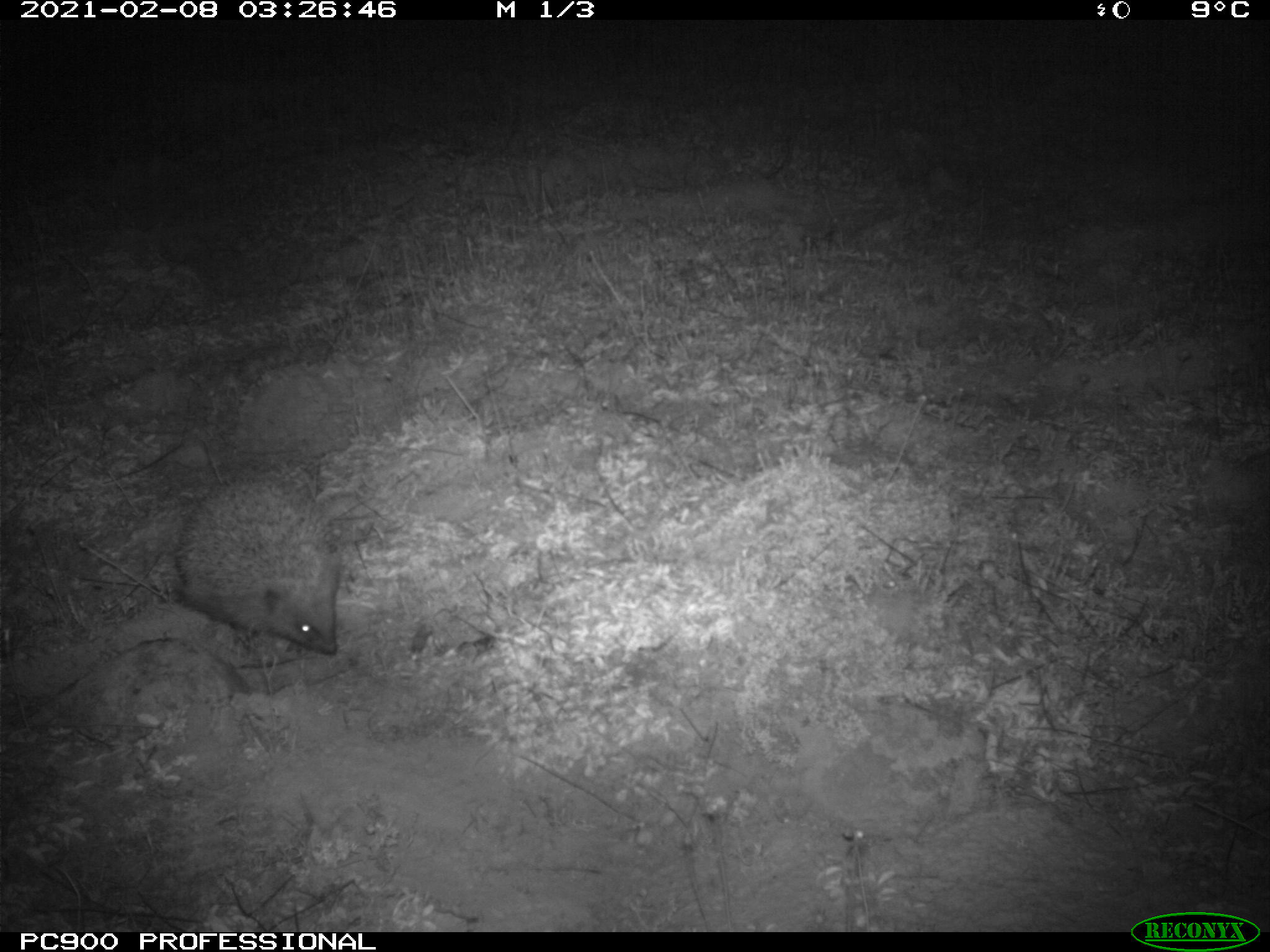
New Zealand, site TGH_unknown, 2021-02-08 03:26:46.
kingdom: Animalia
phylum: Chordata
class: Mammalia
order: Eulipotyphla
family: Erinaceidae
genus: Erinaceus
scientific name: Erinaceus europaeus europaeus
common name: european hedgehog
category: hedgehog